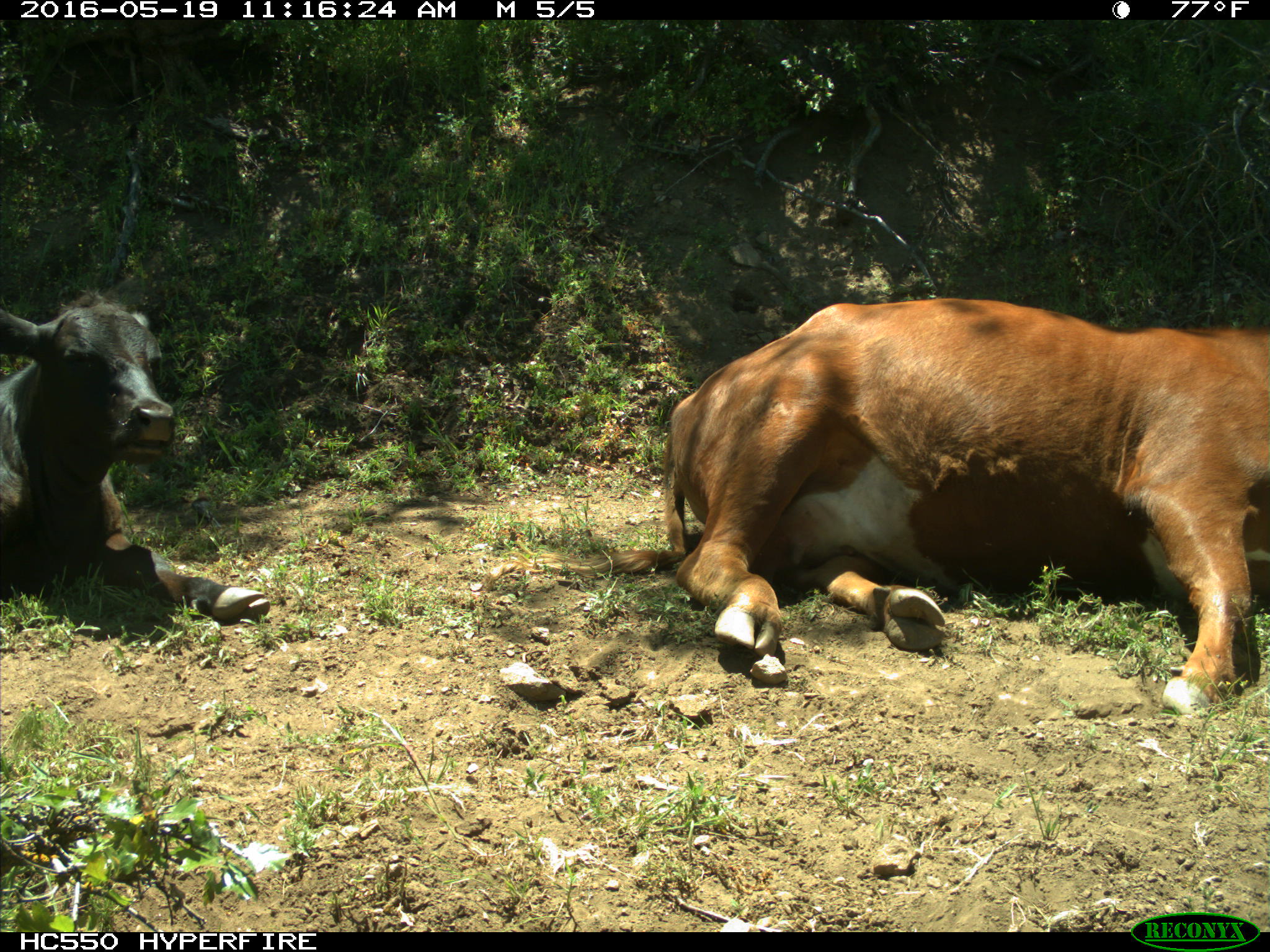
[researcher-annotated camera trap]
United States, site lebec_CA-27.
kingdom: Animalia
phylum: Chordata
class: Mammalia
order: Artiodactyla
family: Bovidae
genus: Bos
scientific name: Bos taurus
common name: domestic cow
Bos taurus (domestic cow).